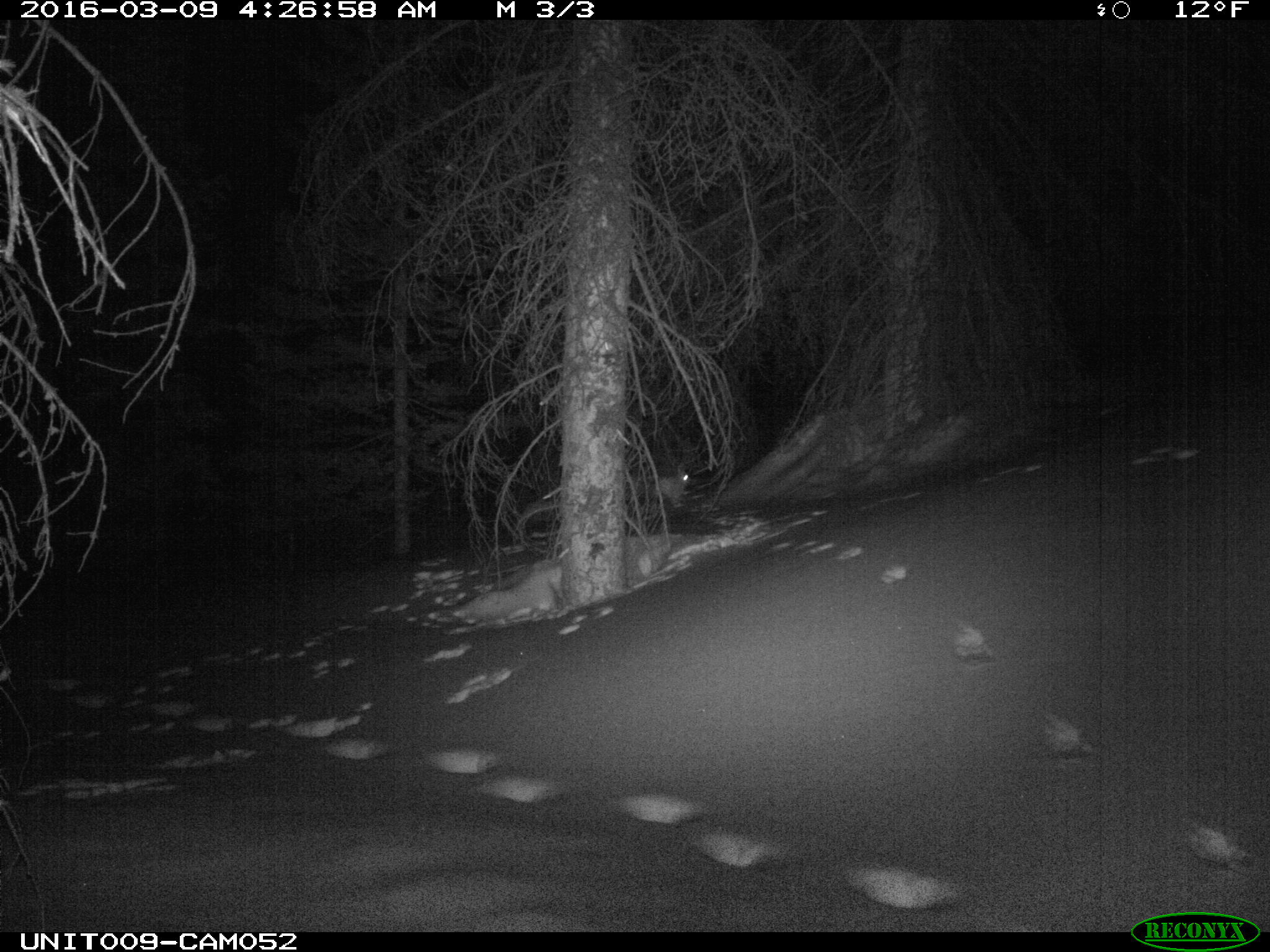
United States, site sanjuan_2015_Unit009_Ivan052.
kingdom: Animalia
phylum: Chordata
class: Mammalia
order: Lagomorpha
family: Leporidae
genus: Lepus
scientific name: Lepus americanus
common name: snowshoe hare